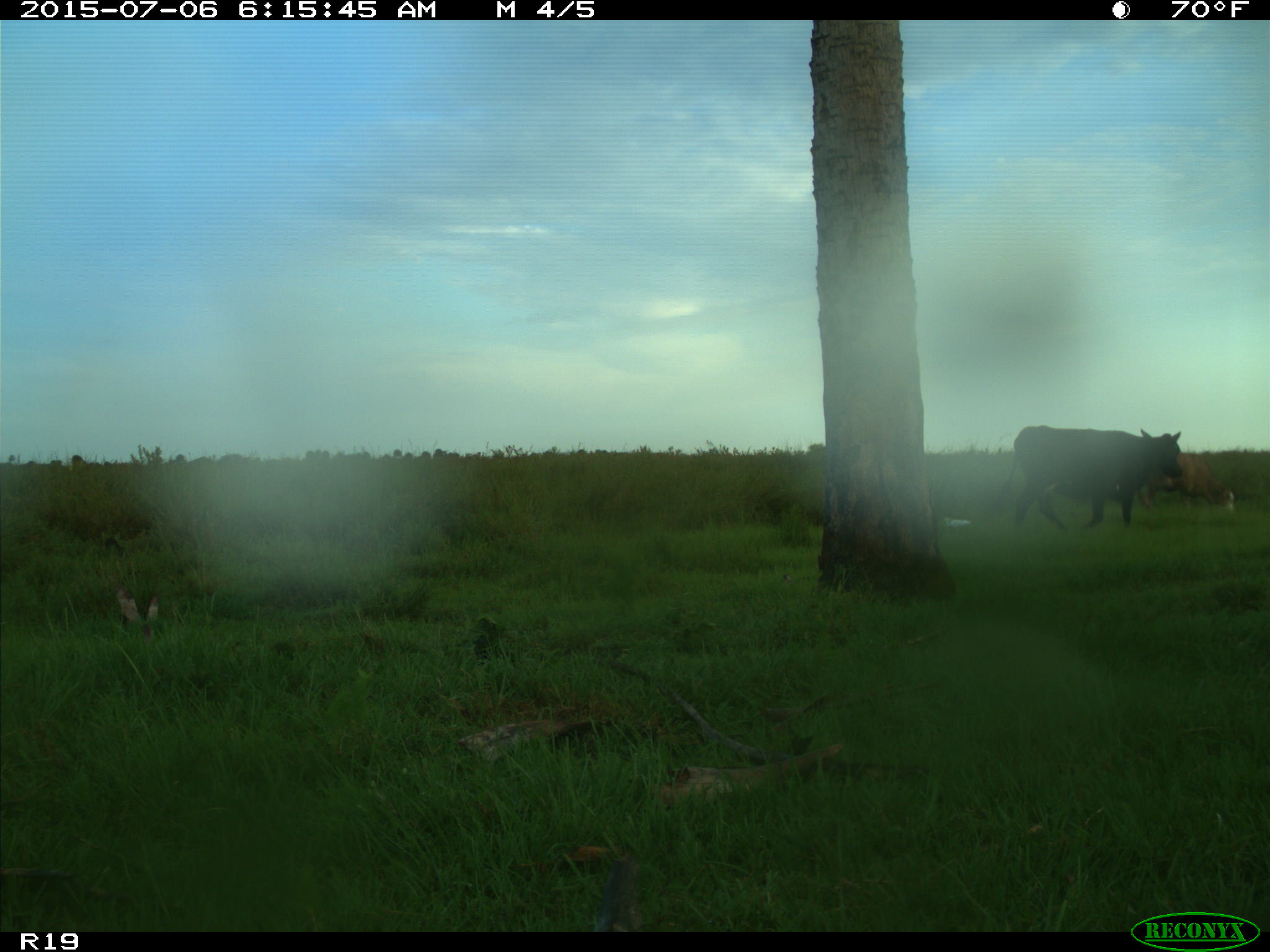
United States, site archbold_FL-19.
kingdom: Animalia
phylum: Chordata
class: Mammalia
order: Artiodactyla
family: Bovidae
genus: Bos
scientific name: Bos taurus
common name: domestic cow